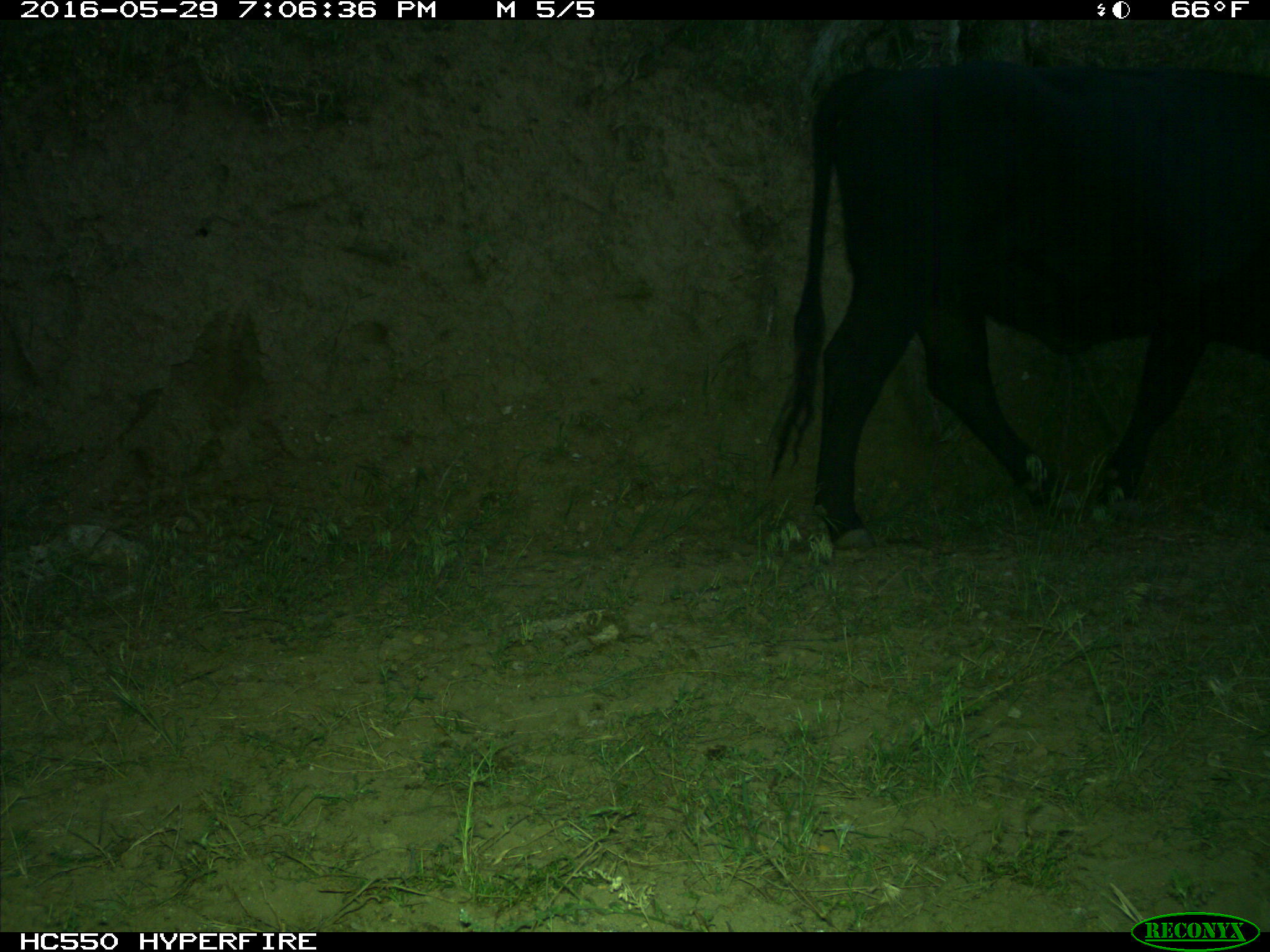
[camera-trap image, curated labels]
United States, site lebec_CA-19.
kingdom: Animalia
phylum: Chordata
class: Mammalia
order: Artiodactyla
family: Bovidae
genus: Bos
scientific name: Bos taurus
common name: domestic cow